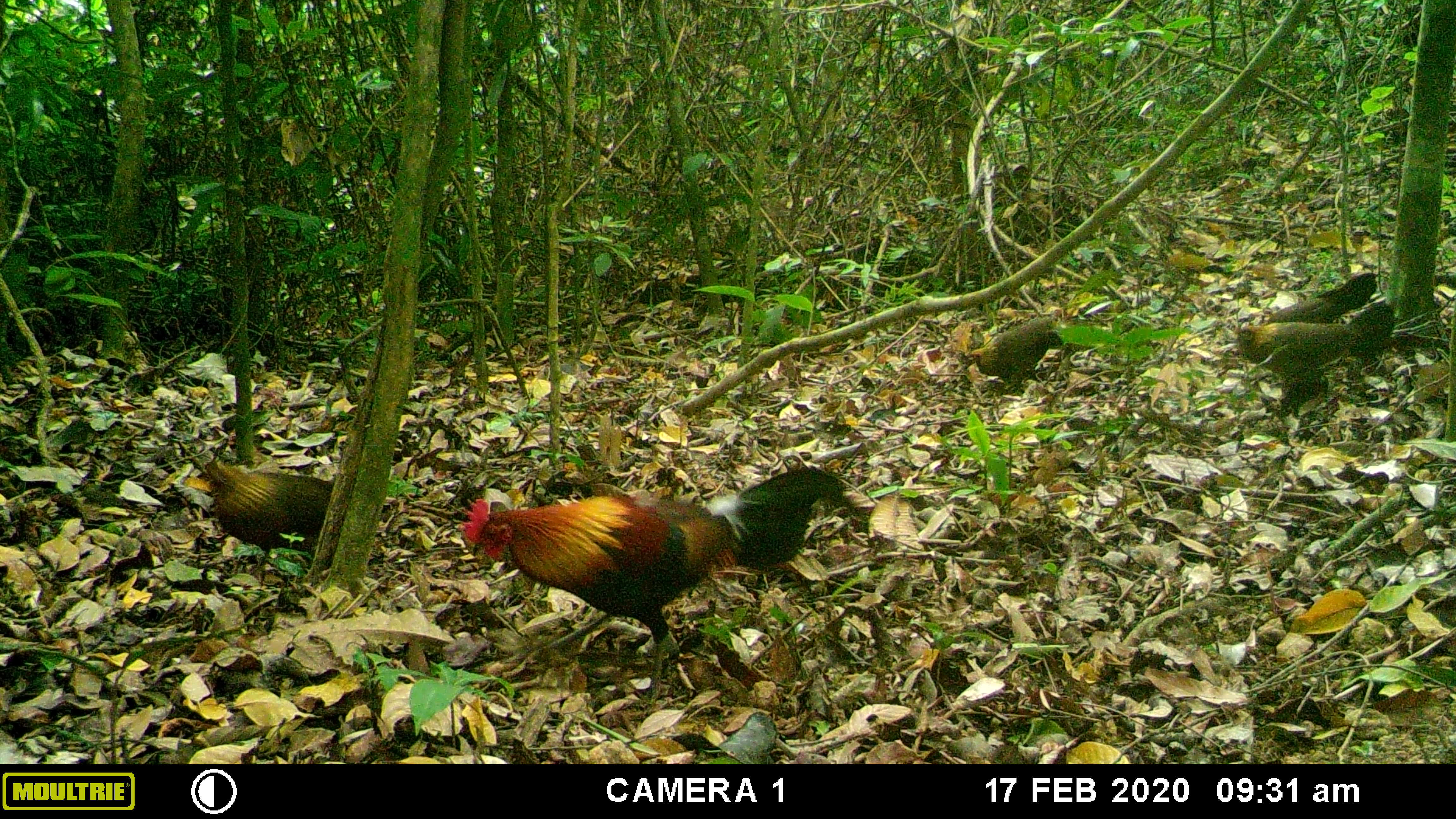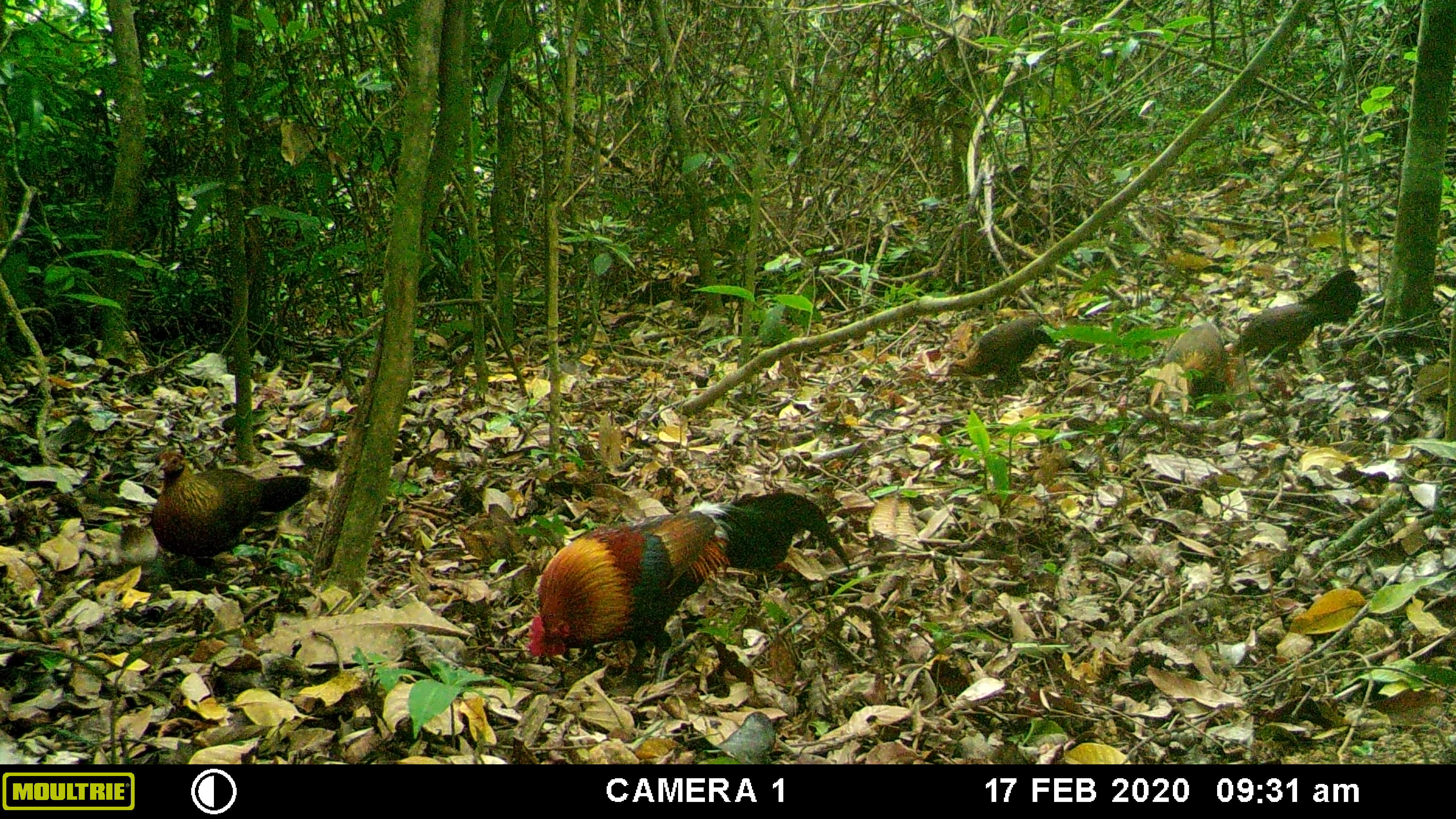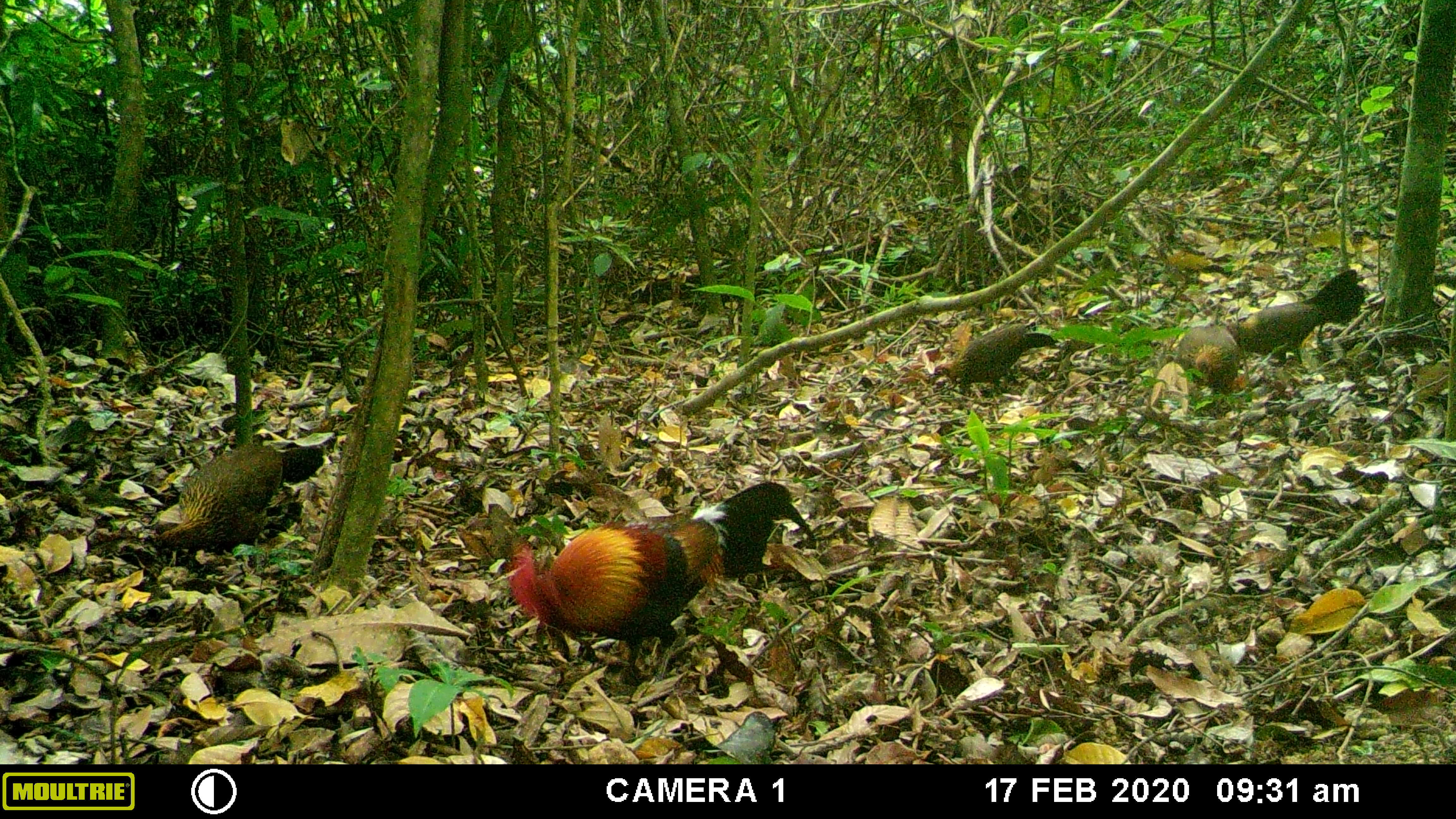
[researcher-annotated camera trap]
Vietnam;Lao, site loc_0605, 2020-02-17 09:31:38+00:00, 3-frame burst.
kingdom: Animalia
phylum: Chordata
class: Aves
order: Galliformes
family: Phasianidae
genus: Gallus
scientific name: Gallus gallus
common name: red junglefowl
Red junglefowl (Gallus gallus). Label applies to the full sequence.